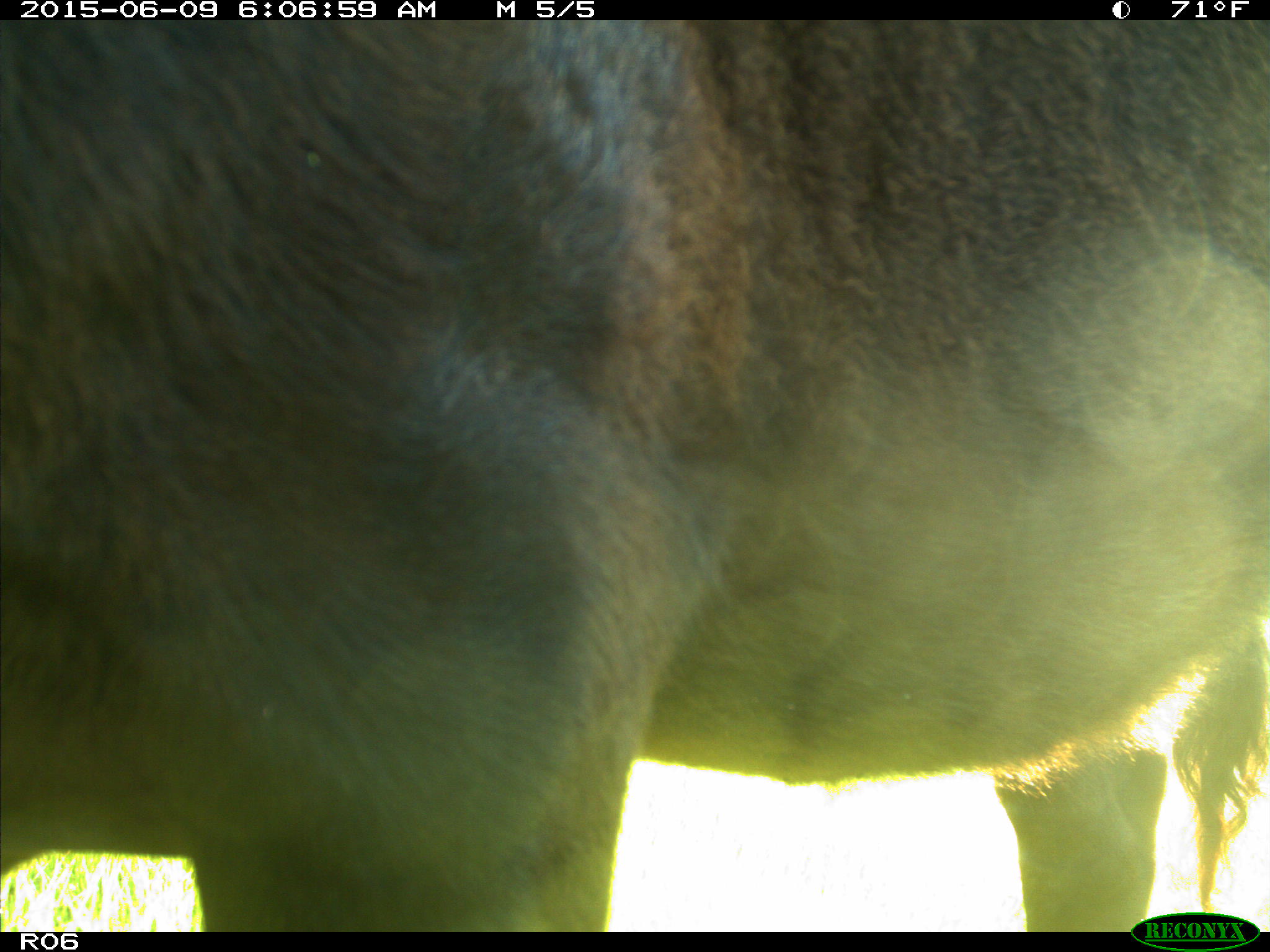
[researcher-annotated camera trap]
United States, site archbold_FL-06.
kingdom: Animalia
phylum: Chordata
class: Mammalia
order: Artiodactyla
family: Bovidae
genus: Bos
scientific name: Bos taurus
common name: domestic cow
Bos taurus (domestic cow).